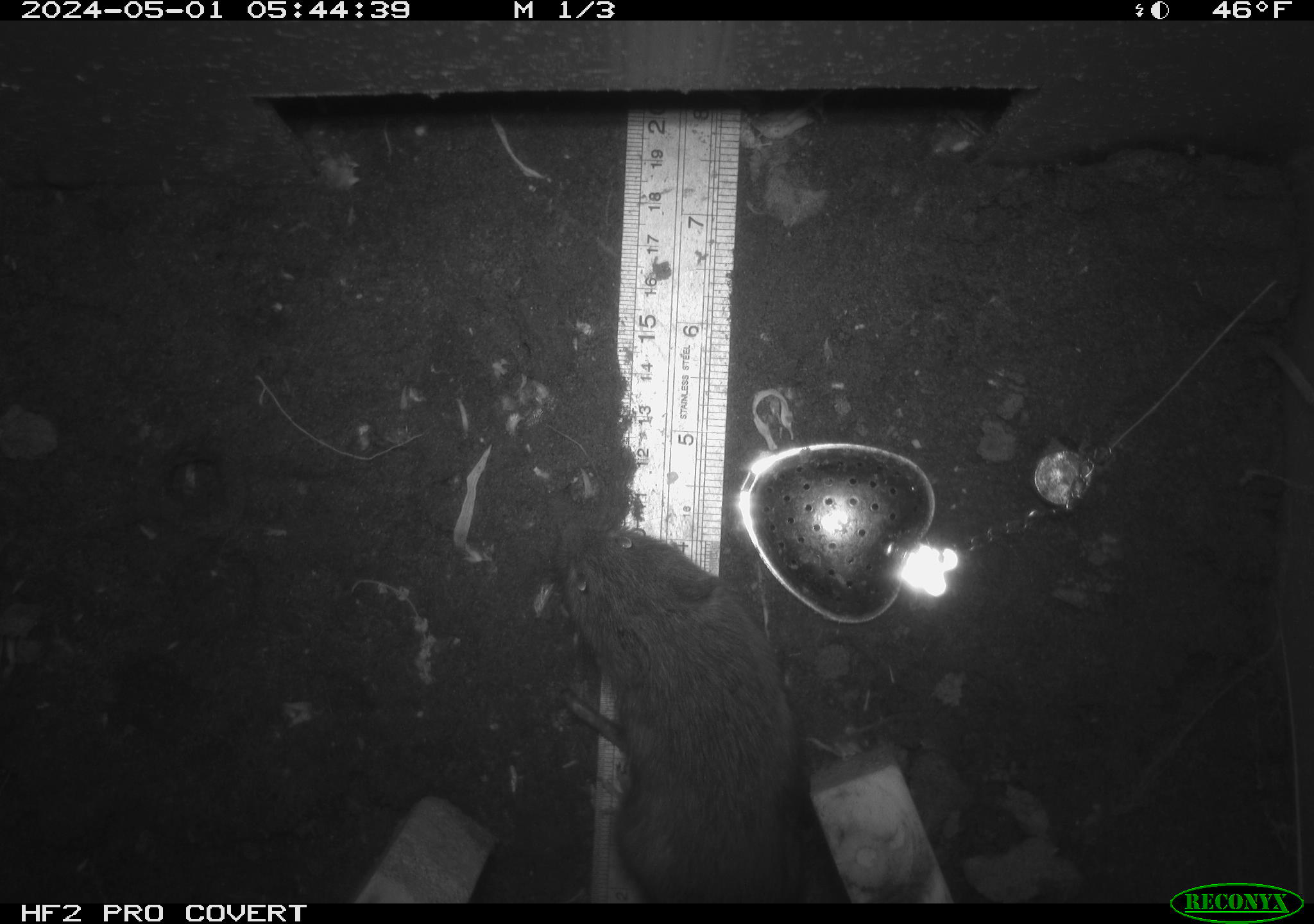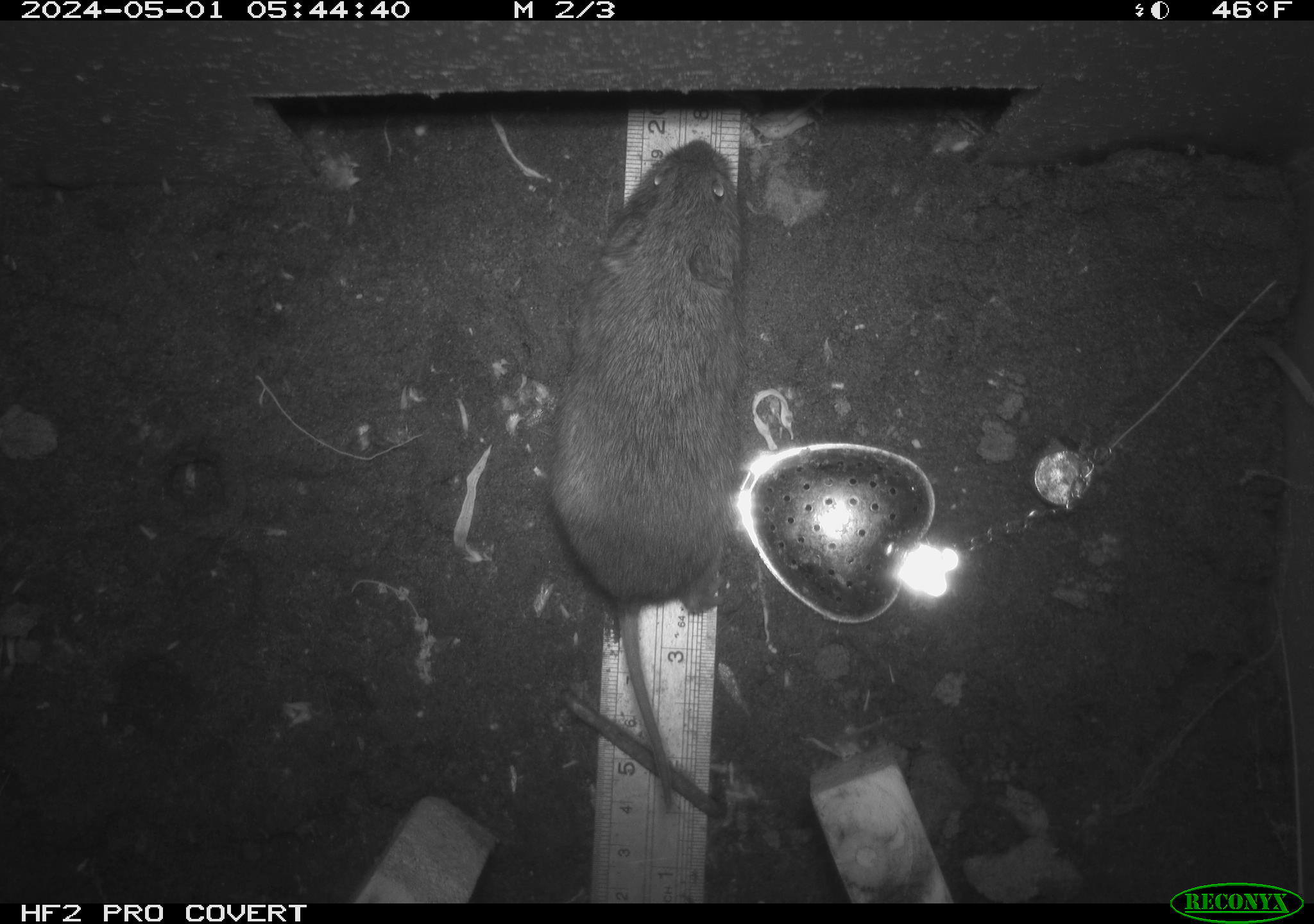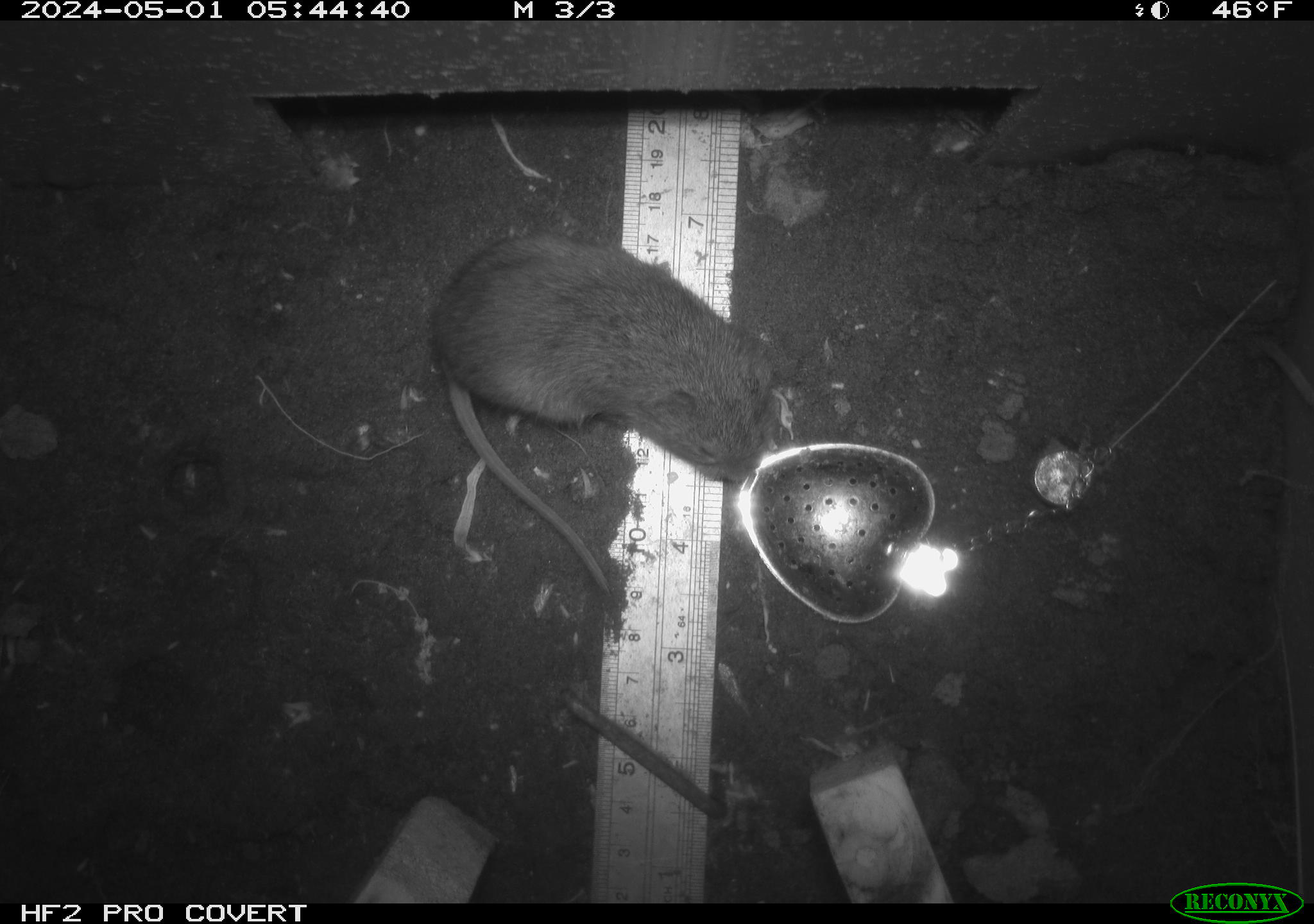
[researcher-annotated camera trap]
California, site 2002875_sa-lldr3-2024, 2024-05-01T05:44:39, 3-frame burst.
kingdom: Animalia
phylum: Chordata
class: Mammalia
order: Rodentia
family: Cricetidae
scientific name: Arvicolinae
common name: voles, lemmings, and muskrats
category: arvicolinae subfamily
Arvicolinae subfamily (voles, lemmings, and muskrats) (Arvicolinae).